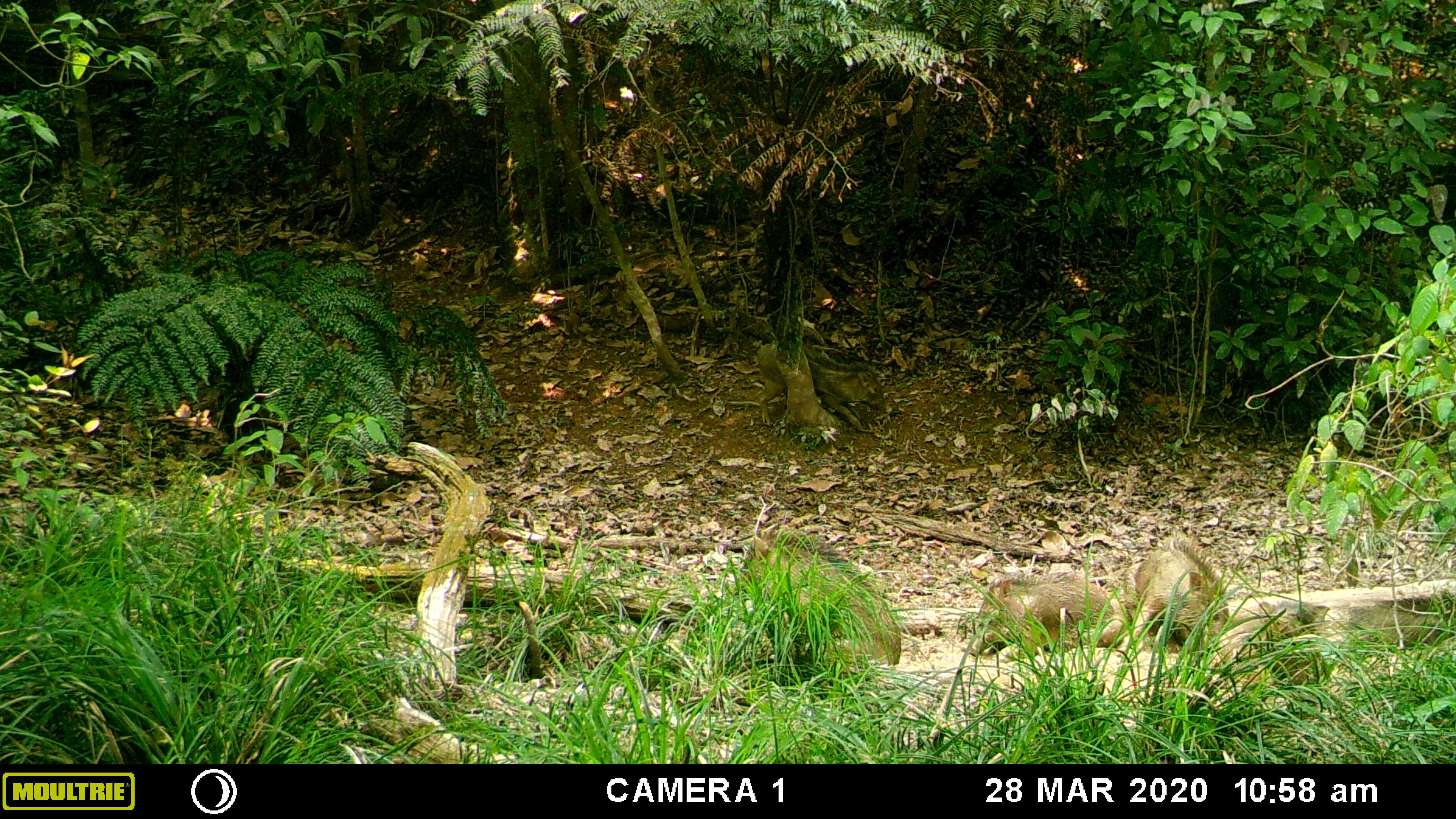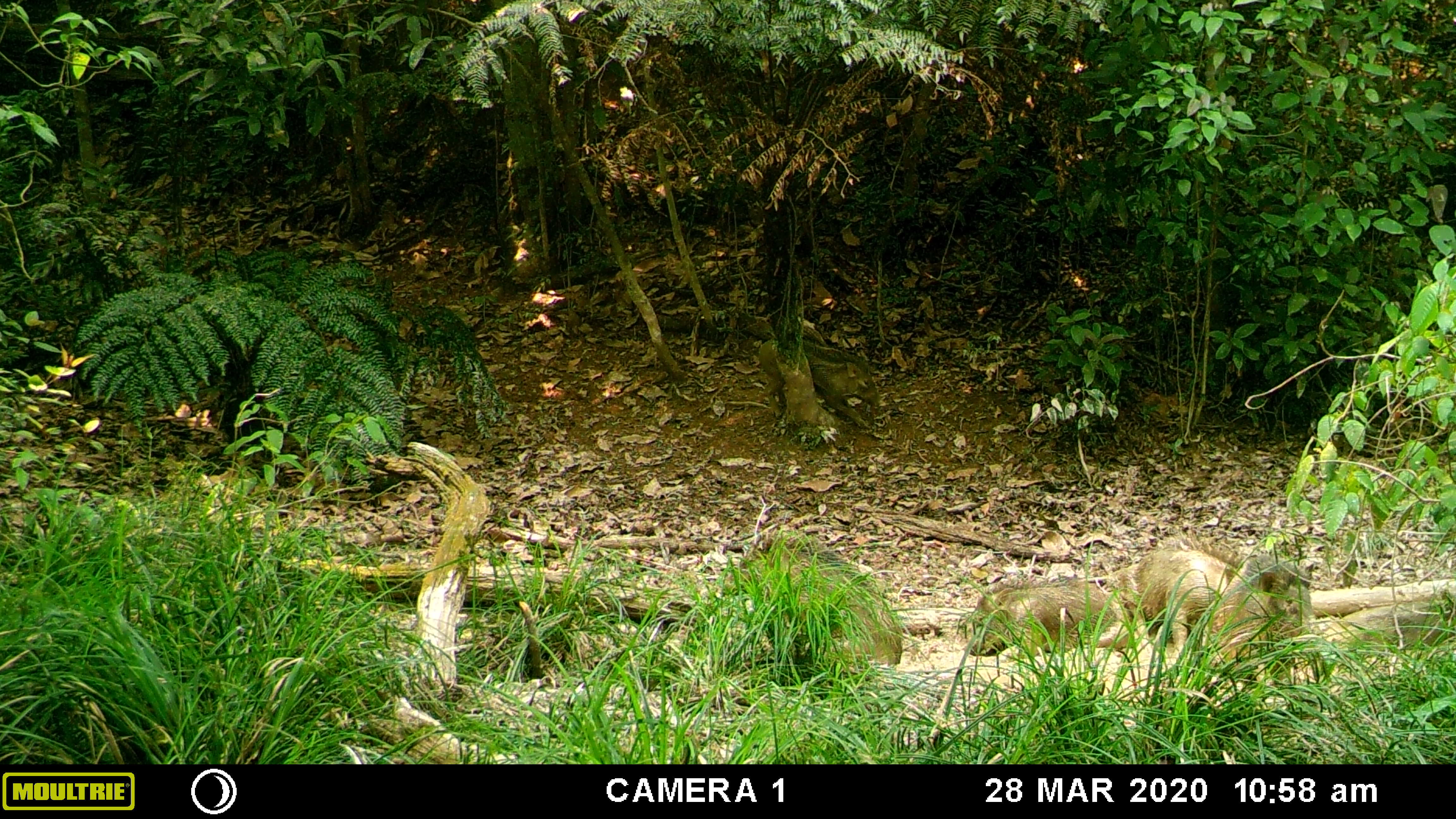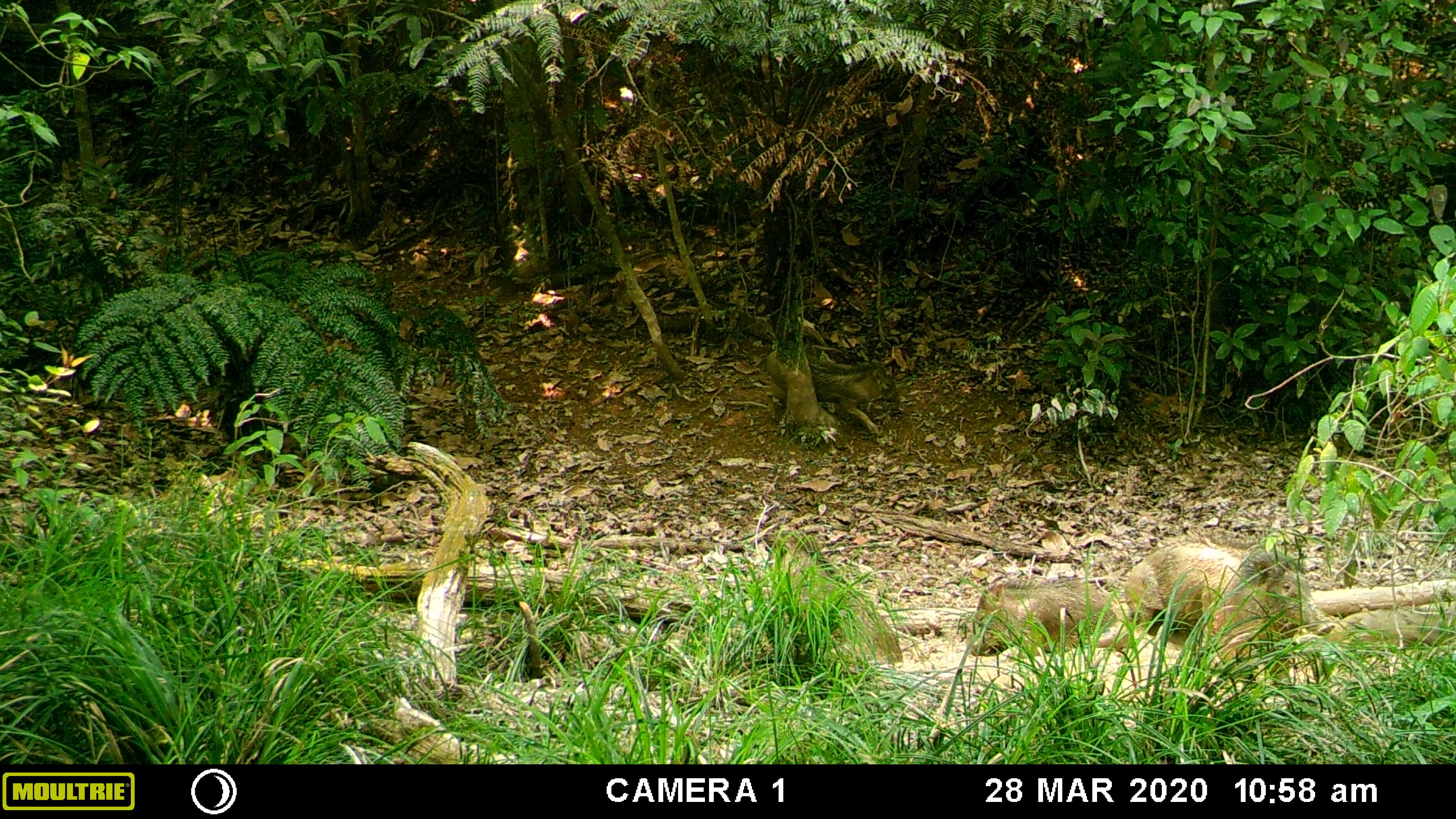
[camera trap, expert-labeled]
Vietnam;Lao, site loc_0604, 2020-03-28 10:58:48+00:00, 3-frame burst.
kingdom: Animalia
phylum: Chordata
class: Mammalia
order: Artiodactyla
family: Suidae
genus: Sus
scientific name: Sus scrofa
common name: eurasian wild pig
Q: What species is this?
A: Eurasian wild pig (Sus scrofa).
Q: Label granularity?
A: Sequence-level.